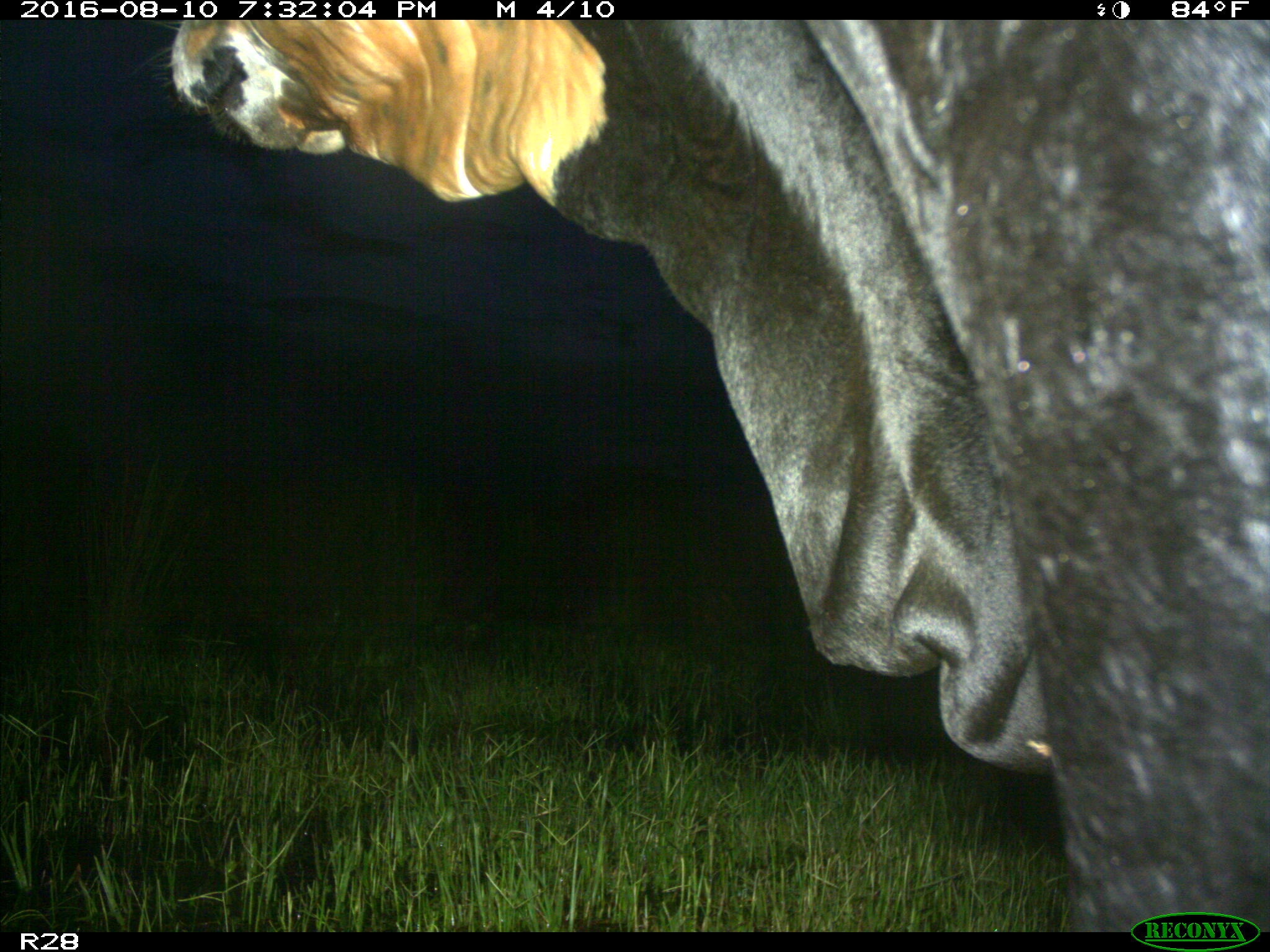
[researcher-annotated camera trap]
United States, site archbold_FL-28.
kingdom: Animalia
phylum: Chordata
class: Mammalia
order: Artiodactyla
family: Bovidae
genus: Bos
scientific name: Bos taurus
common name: domestic cow